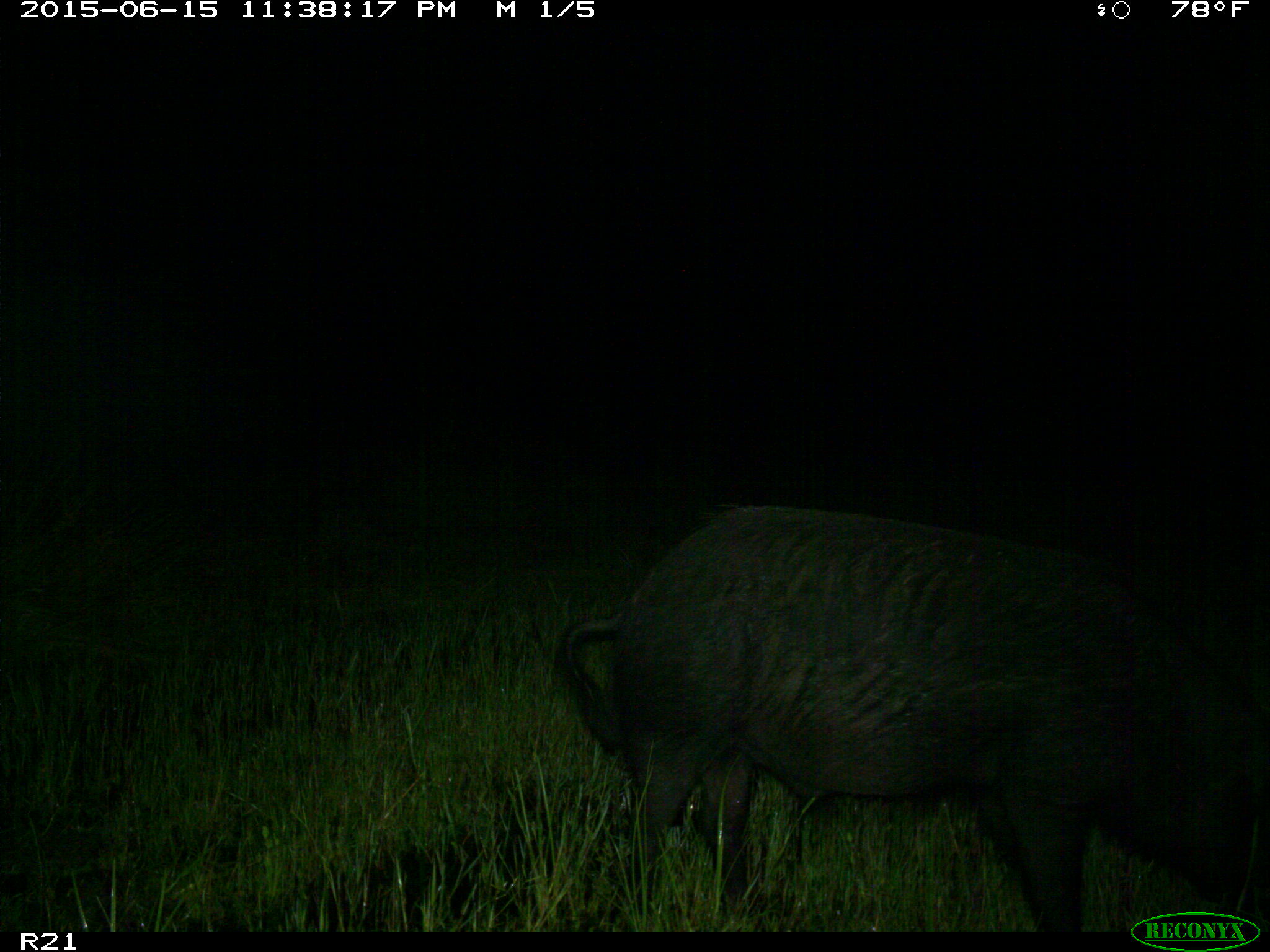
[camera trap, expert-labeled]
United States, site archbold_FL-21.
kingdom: Animalia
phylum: Chordata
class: Mammalia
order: Artiodactyla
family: Suidae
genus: Sus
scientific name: Sus scrofa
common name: wild boar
Sus scrofa (wild boar).